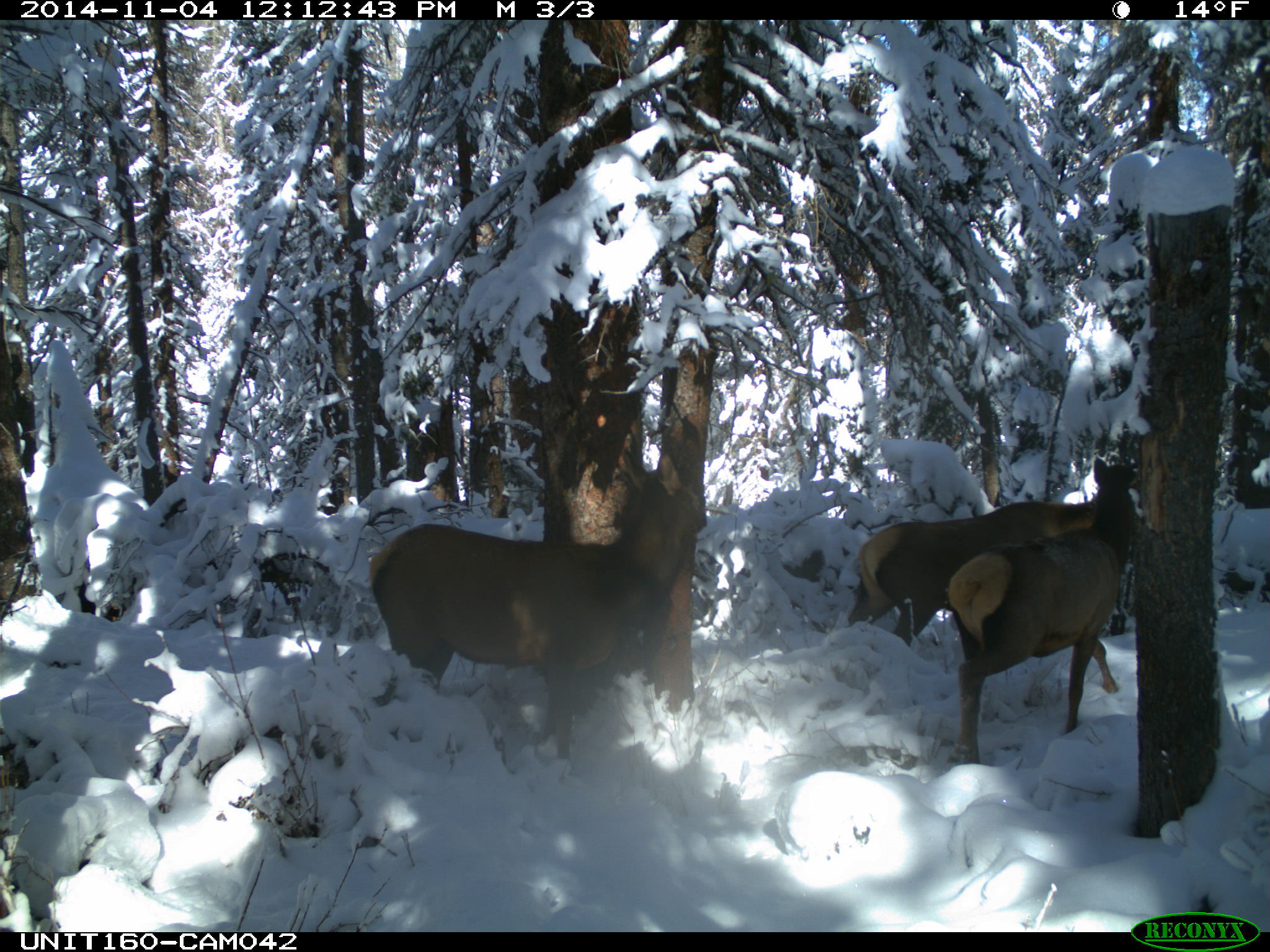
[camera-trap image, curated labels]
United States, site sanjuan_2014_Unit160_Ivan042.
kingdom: Animalia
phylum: Chordata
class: Mammalia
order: Artiodactyla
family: Cervidae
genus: Cervus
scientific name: Cervus elaphus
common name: red deer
Cervus elaphus (red deer).